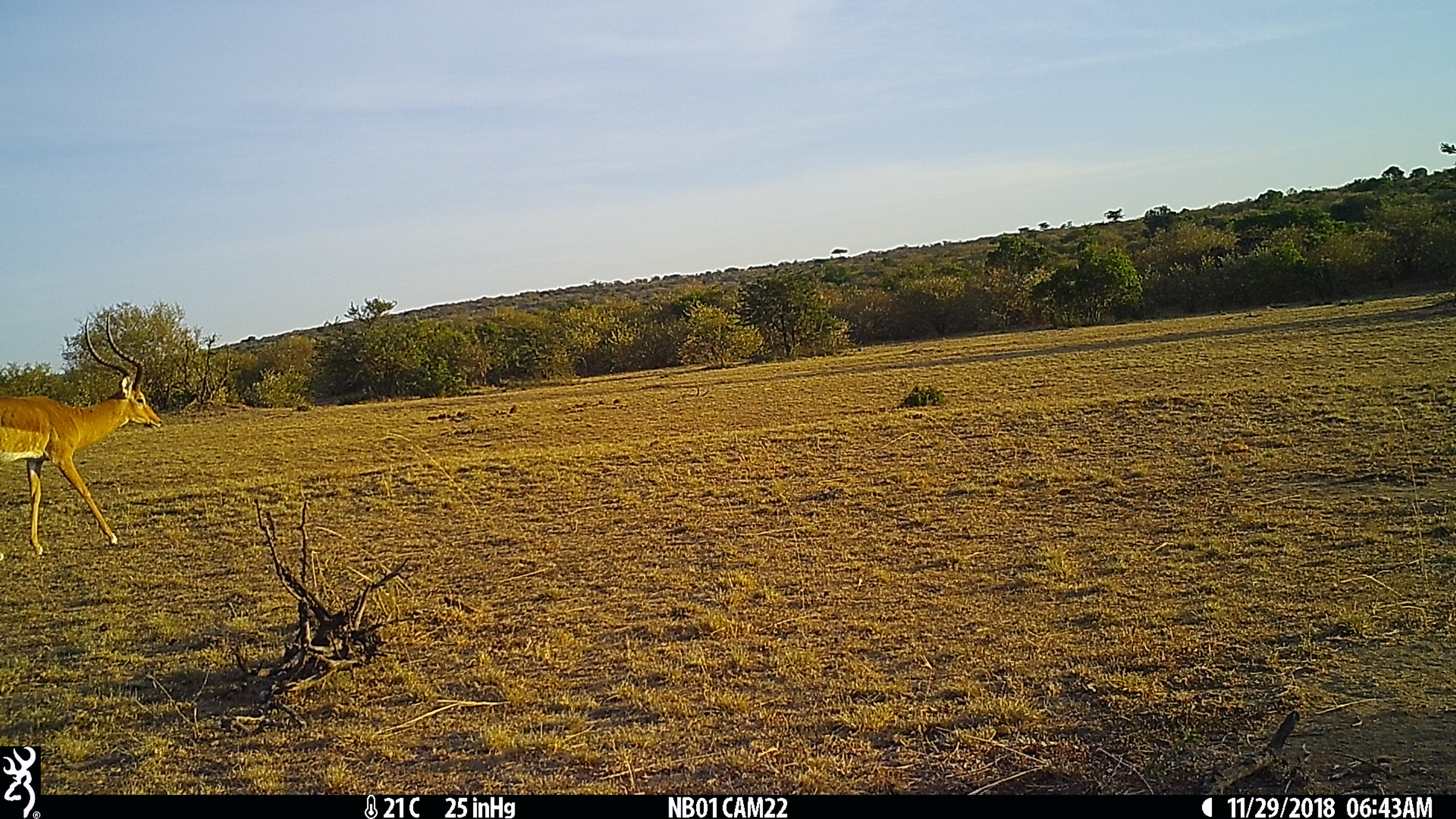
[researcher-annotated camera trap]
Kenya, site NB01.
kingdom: Animalia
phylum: Chordata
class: Mammalia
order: Artiodactyla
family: Bovidae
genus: Aepyceros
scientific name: Aepyceros melampus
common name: impala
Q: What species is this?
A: Impala (Aepyceros melampus).